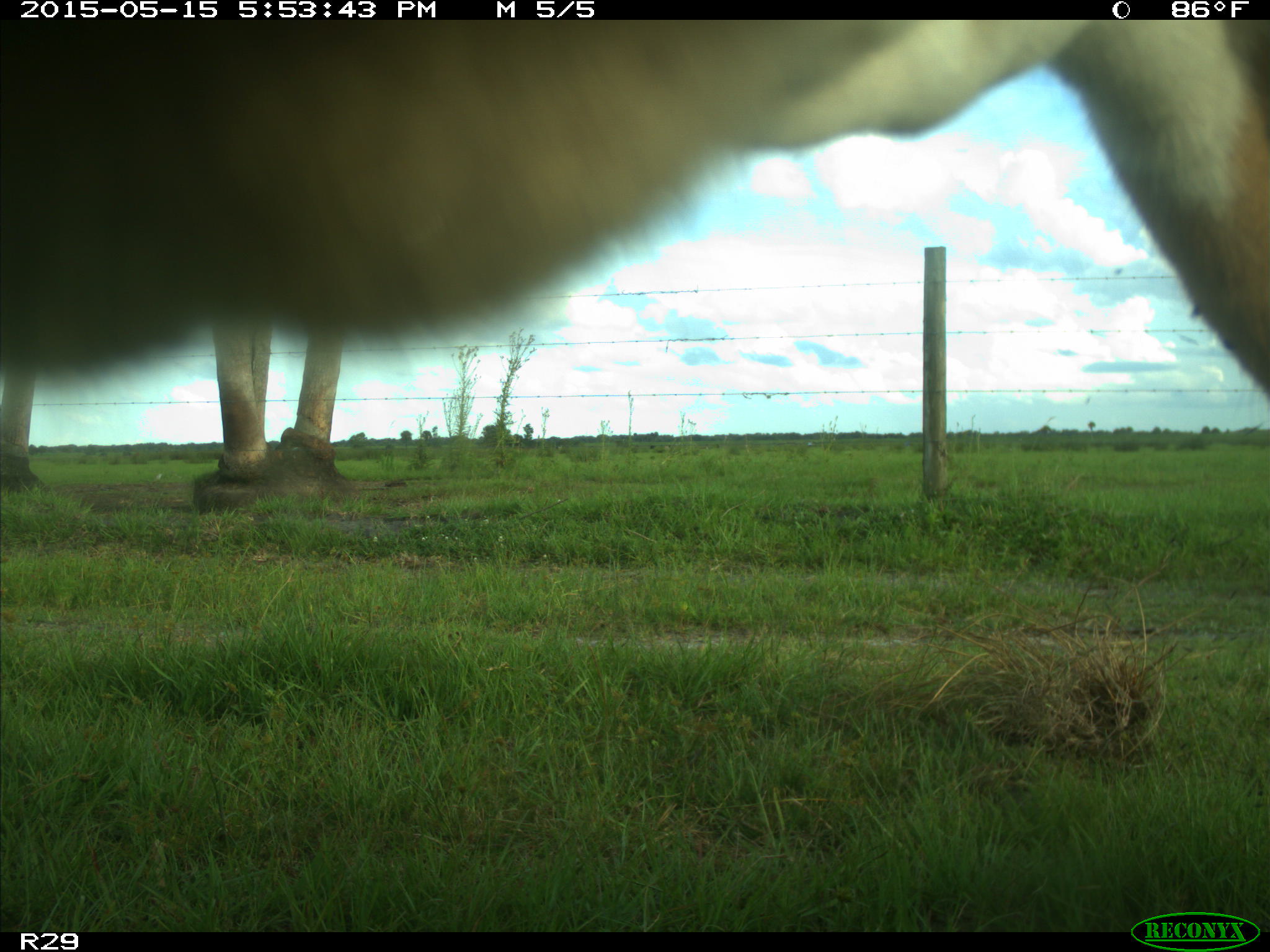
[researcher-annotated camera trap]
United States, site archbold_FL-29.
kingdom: Animalia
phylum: Chordata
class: Mammalia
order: Artiodactyla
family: Bovidae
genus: Bos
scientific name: Bos taurus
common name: domestic cow